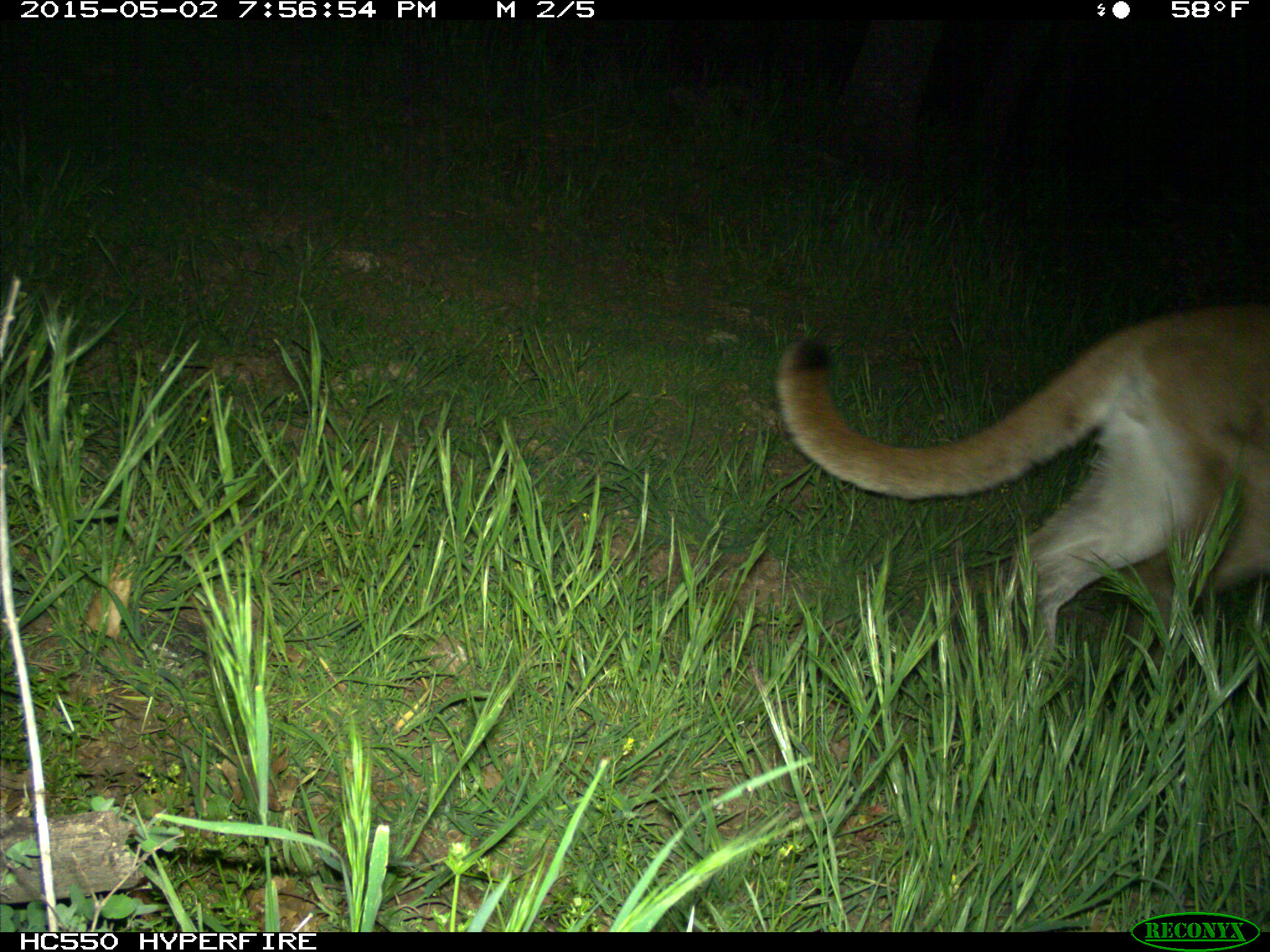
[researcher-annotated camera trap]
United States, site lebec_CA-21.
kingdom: Animalia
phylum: Chordata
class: Mammalia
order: Carnivora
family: Felidae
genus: Puma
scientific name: Puma concolor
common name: mountain lion